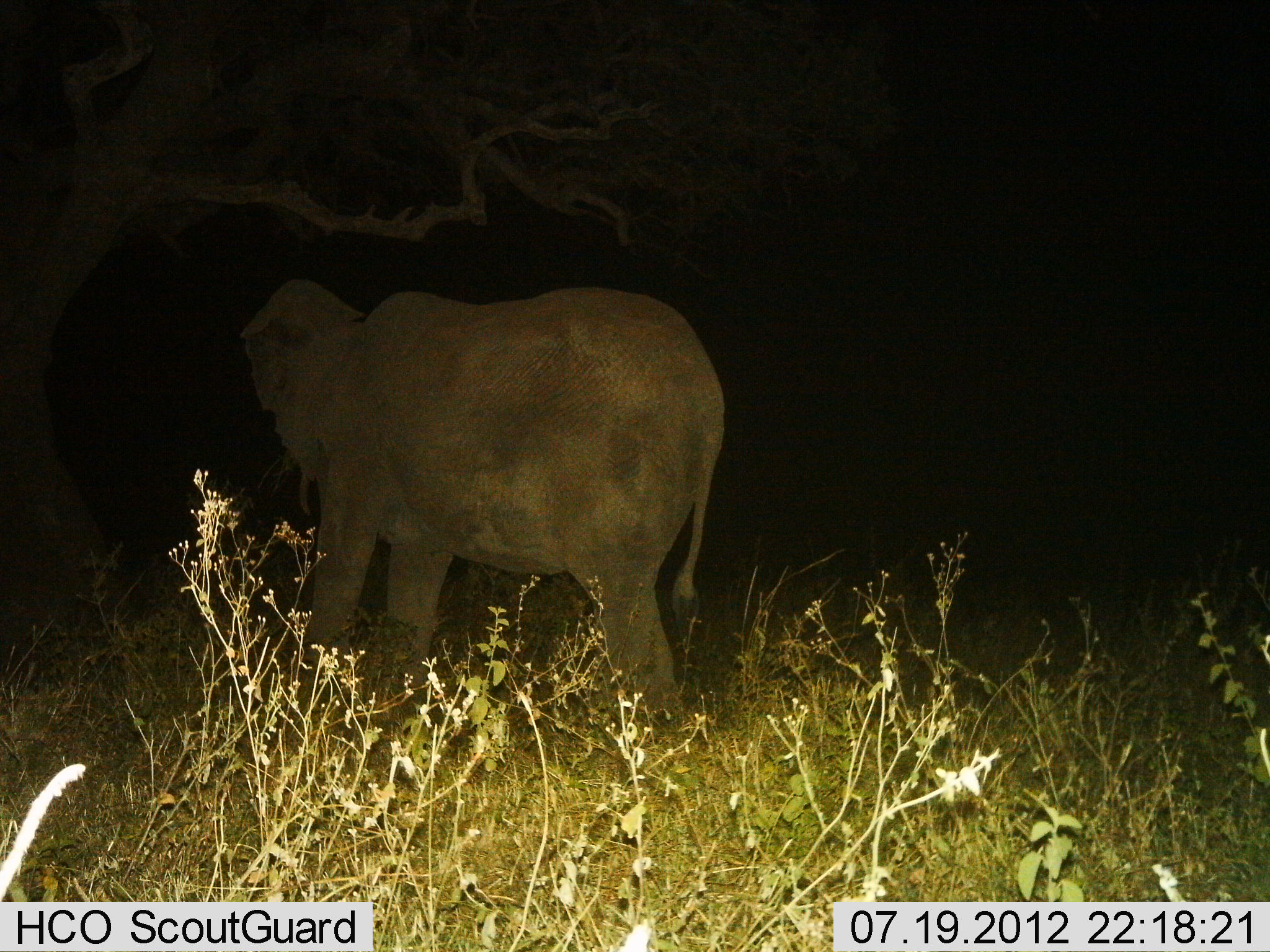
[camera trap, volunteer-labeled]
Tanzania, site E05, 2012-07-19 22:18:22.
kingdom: Animalia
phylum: Chordata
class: Mammalia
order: Proboscidea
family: Elephantidae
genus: Loxodonta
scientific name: Loxodonta africana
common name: african bush elephant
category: elephant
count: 1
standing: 50%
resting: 0%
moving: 40%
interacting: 0%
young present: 10%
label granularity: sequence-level